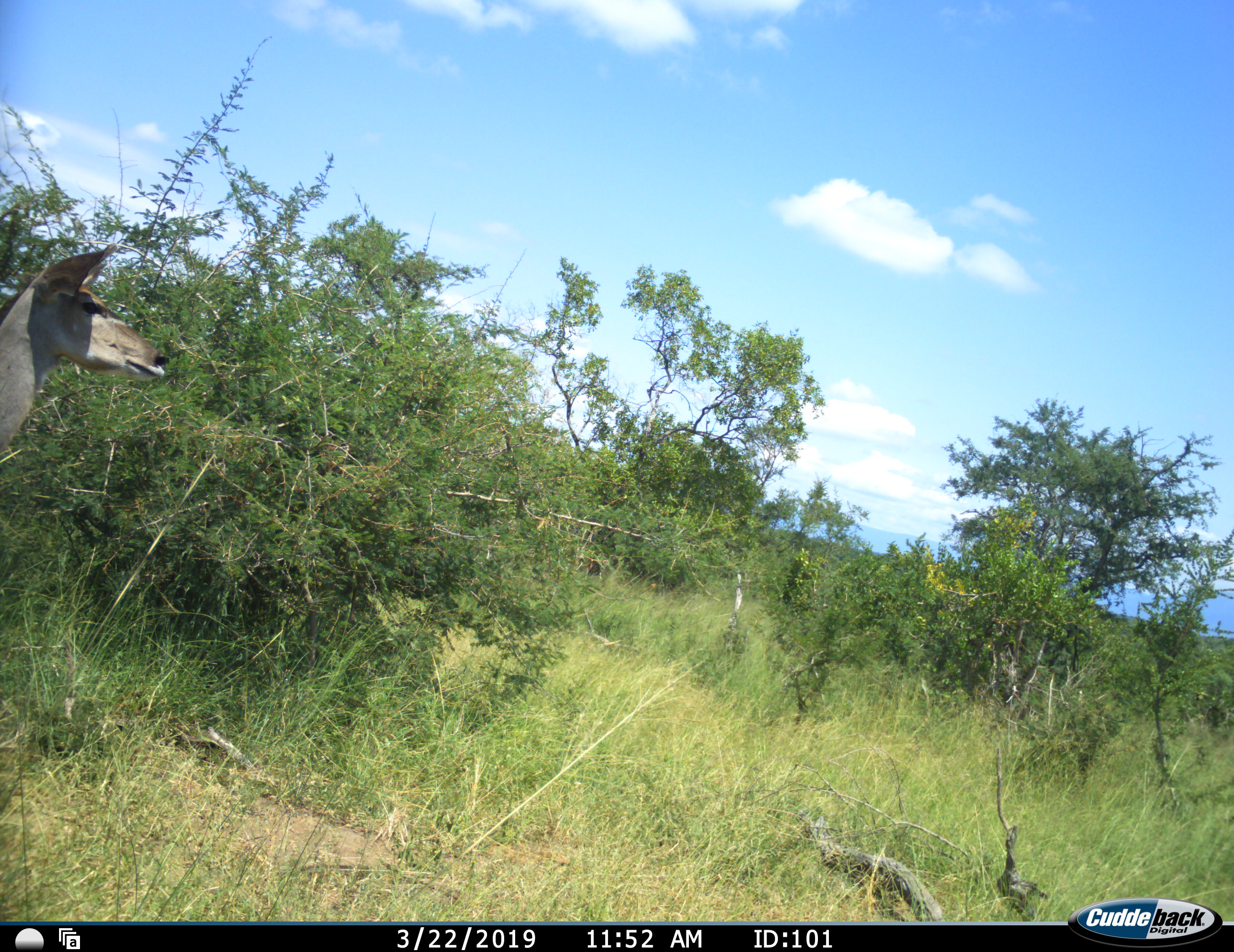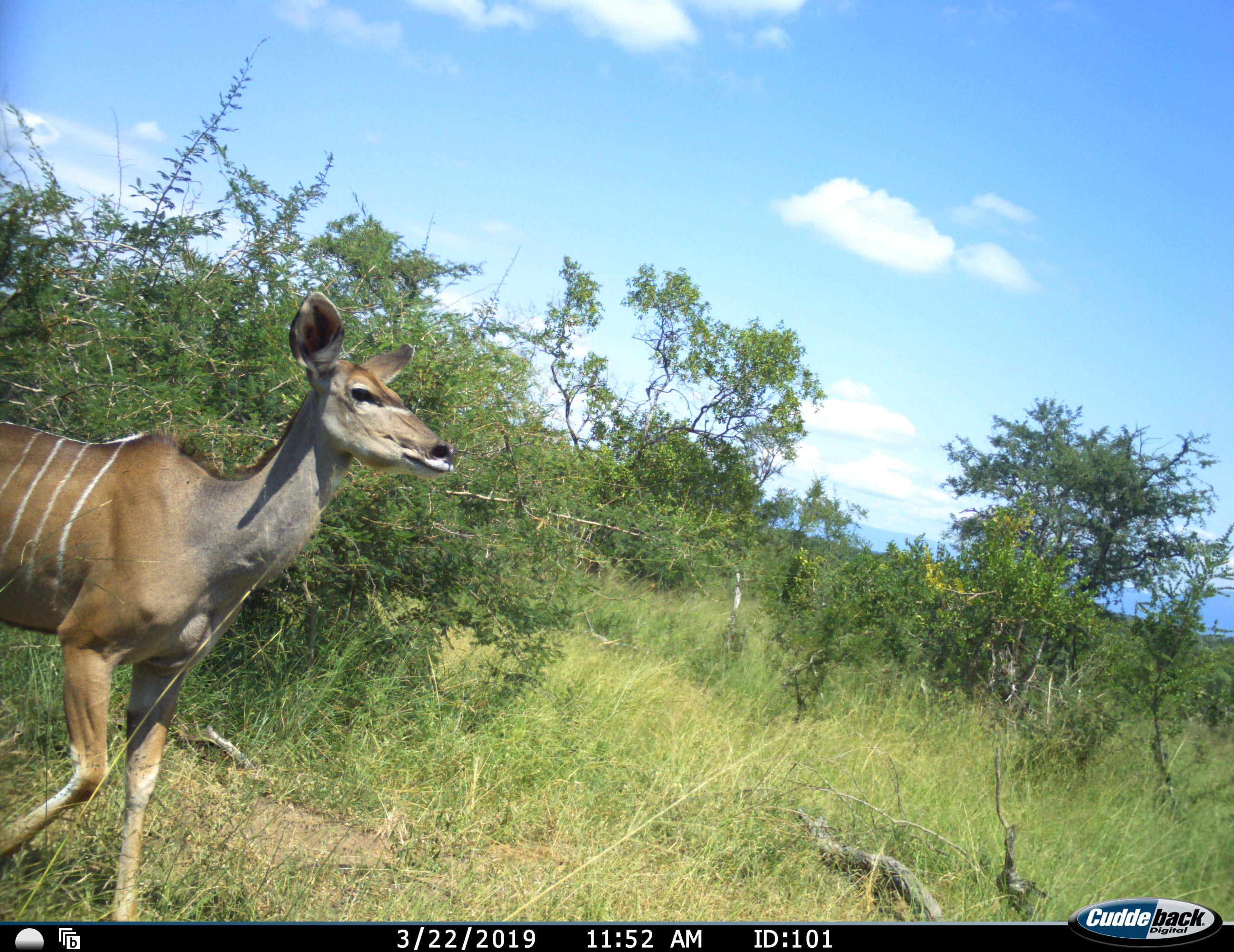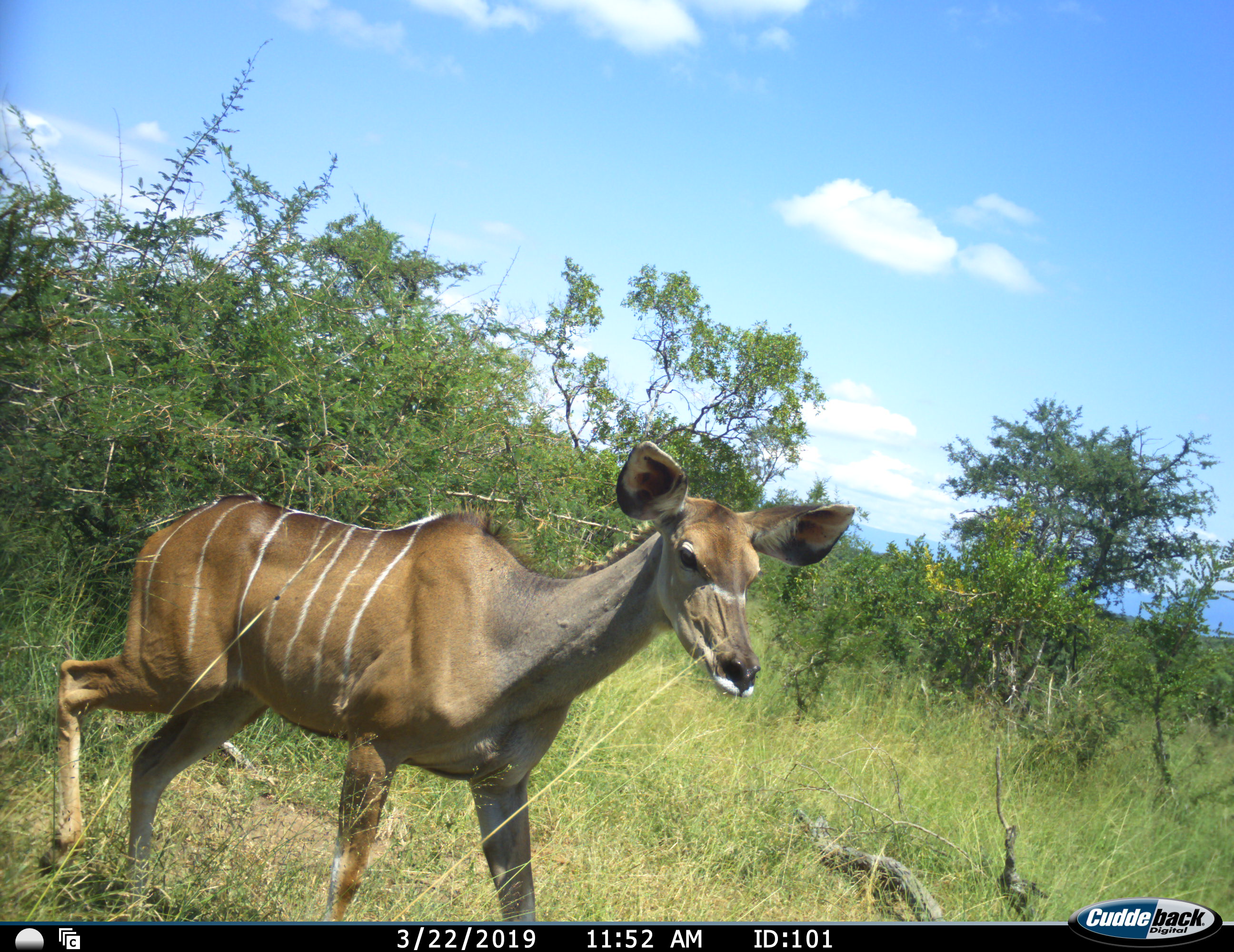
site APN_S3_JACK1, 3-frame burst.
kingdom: Animalia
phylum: Chordata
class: Mammalia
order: Artiodactyla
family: Bovidae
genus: Tragelaphus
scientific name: Tragelaphus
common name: kudu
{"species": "kudu (Tragelaphus)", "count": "1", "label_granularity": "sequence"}